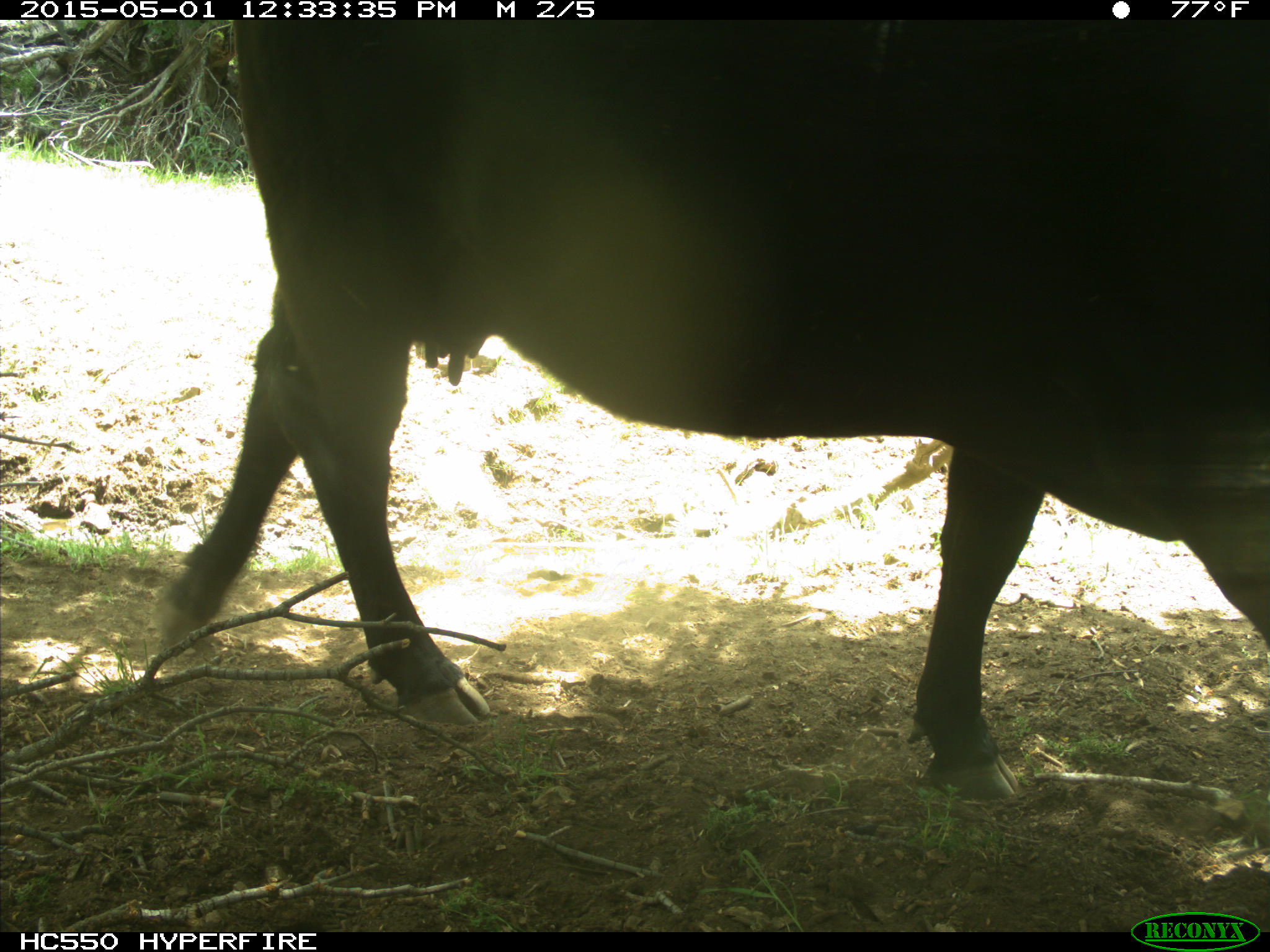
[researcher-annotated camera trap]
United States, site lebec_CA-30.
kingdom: Animalia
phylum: Chordata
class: Mammalia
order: Artiodactyla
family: Bovidae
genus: Bos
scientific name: Bos taurus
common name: domestic cow